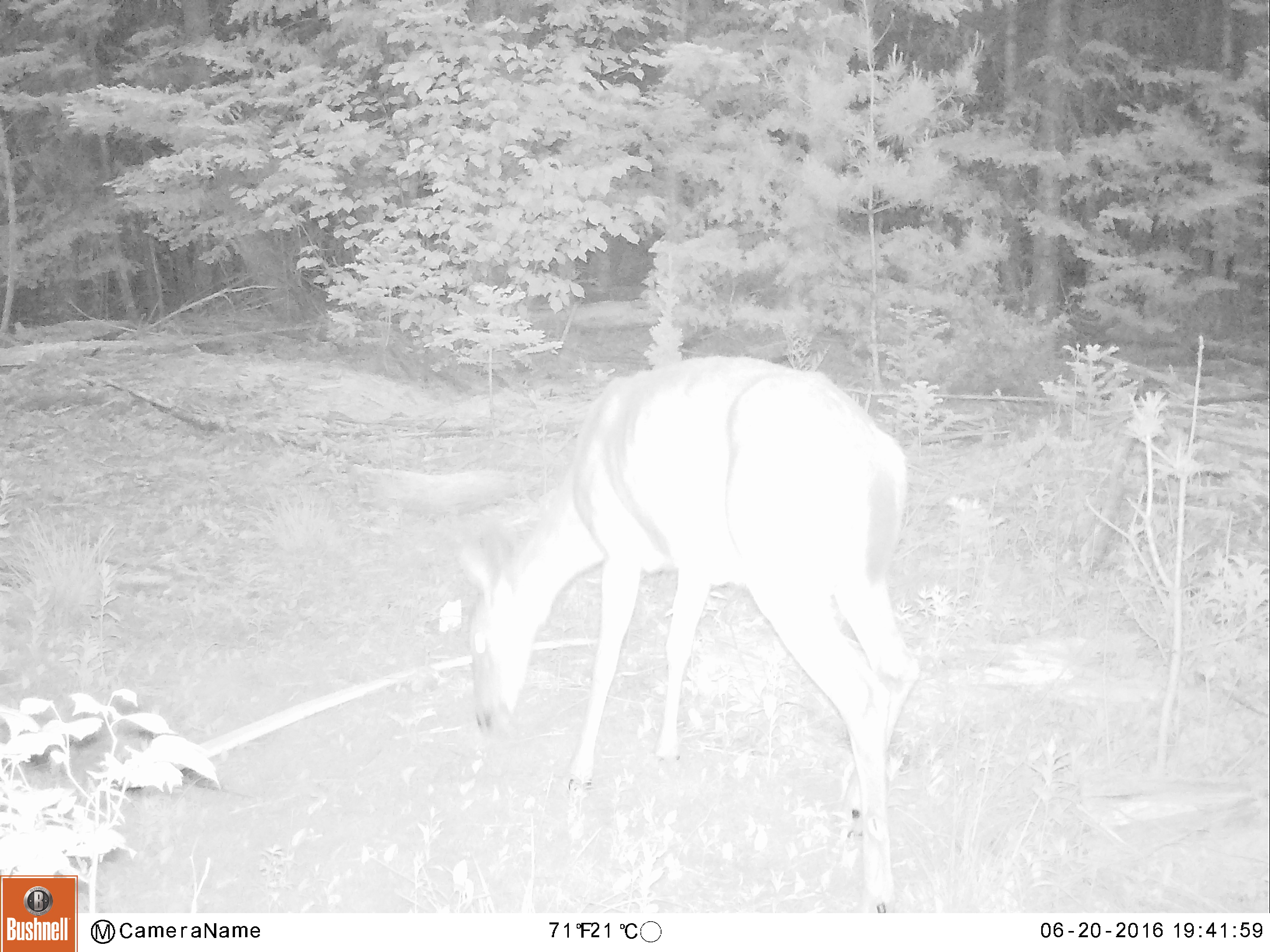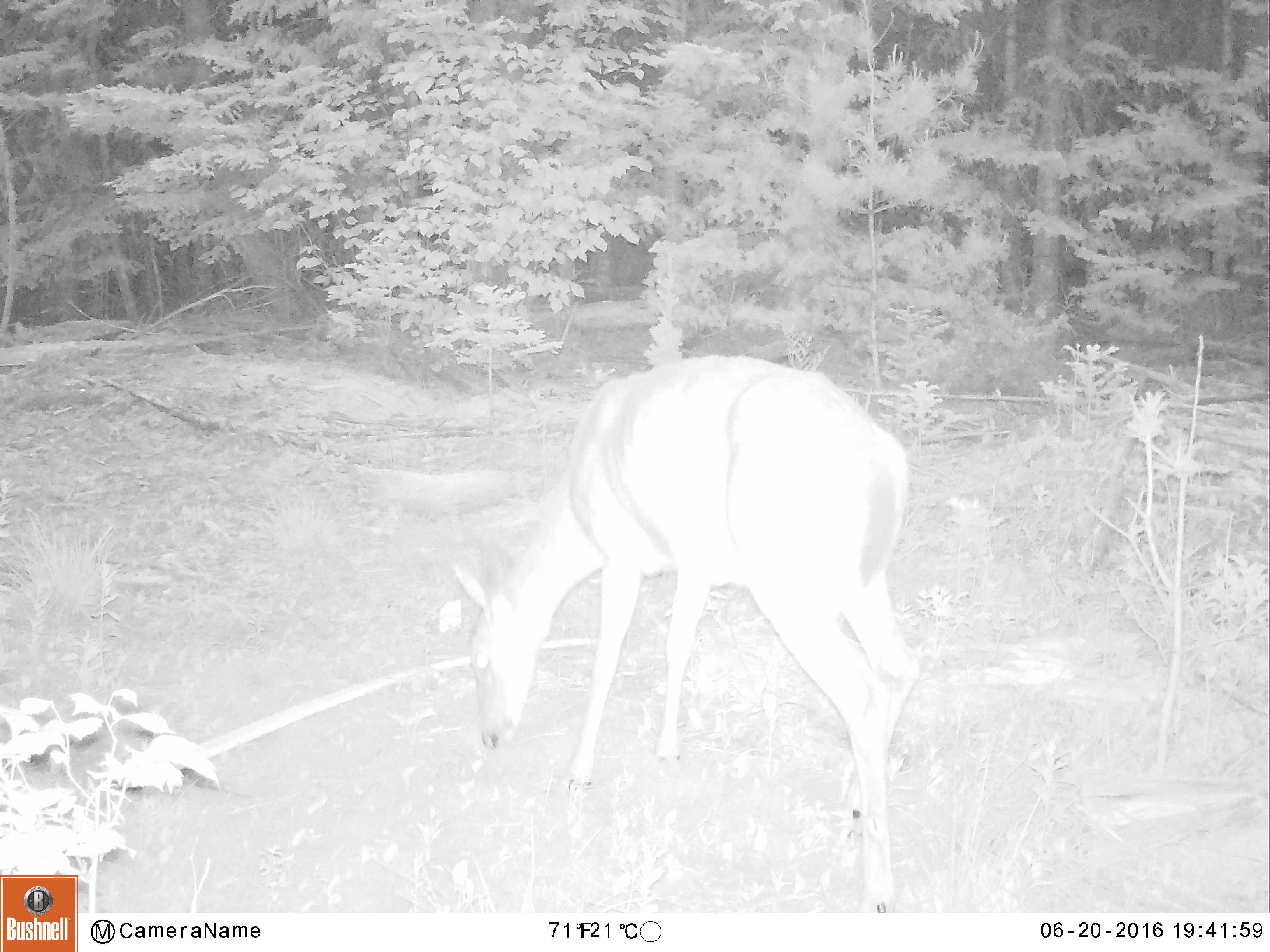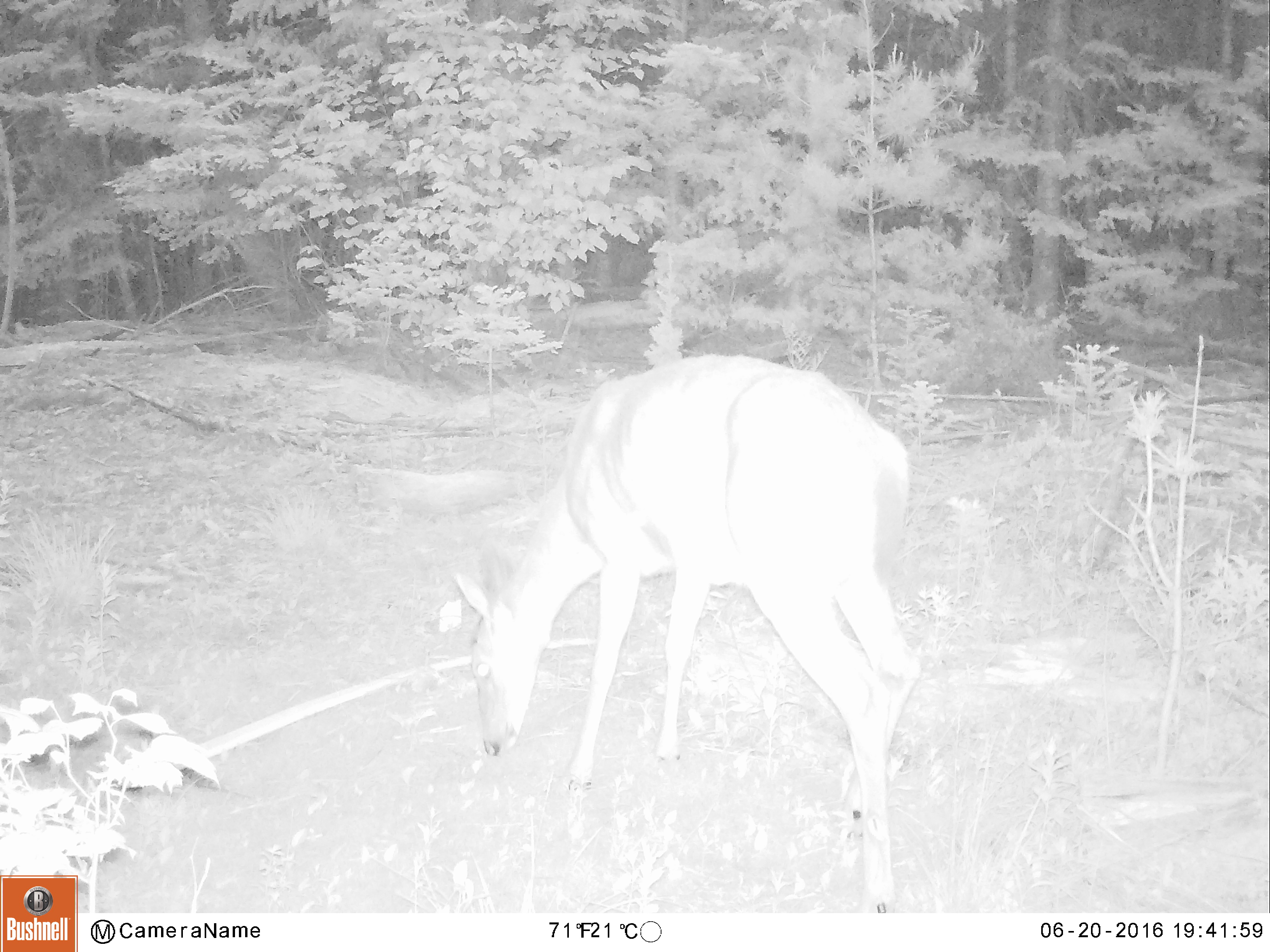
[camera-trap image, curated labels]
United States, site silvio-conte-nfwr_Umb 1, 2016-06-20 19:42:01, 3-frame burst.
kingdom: Animalia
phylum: Chordata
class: Mammalia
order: Artiodactyla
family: Cervidae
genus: Odocoileus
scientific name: Odocoileus virginianus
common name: white-tailed deer